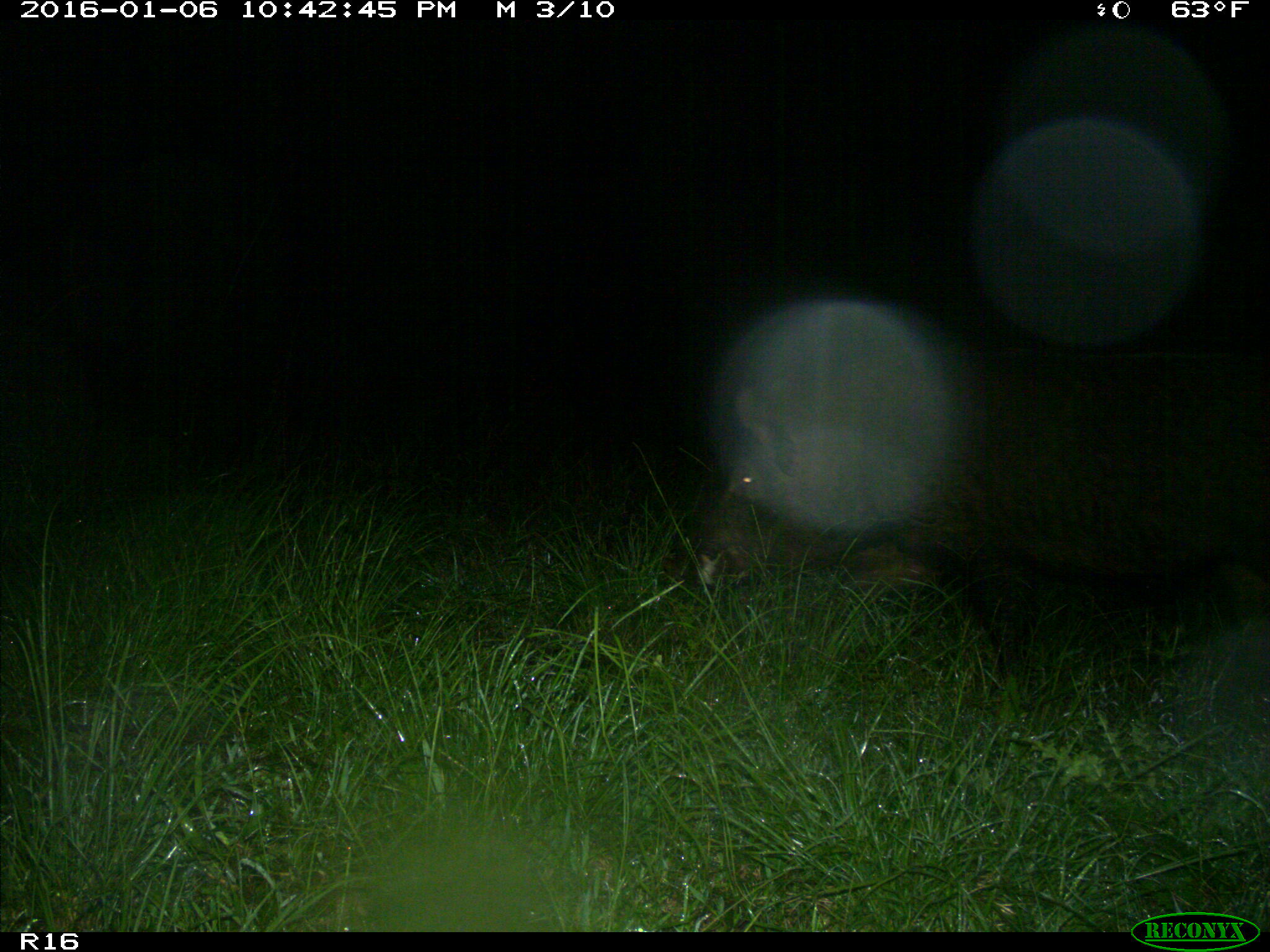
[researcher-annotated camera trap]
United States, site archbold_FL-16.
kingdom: Animalia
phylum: Chordata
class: Mammalia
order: Artiodactyla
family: Suidae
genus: Sus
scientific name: Sus scrofa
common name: wild boar